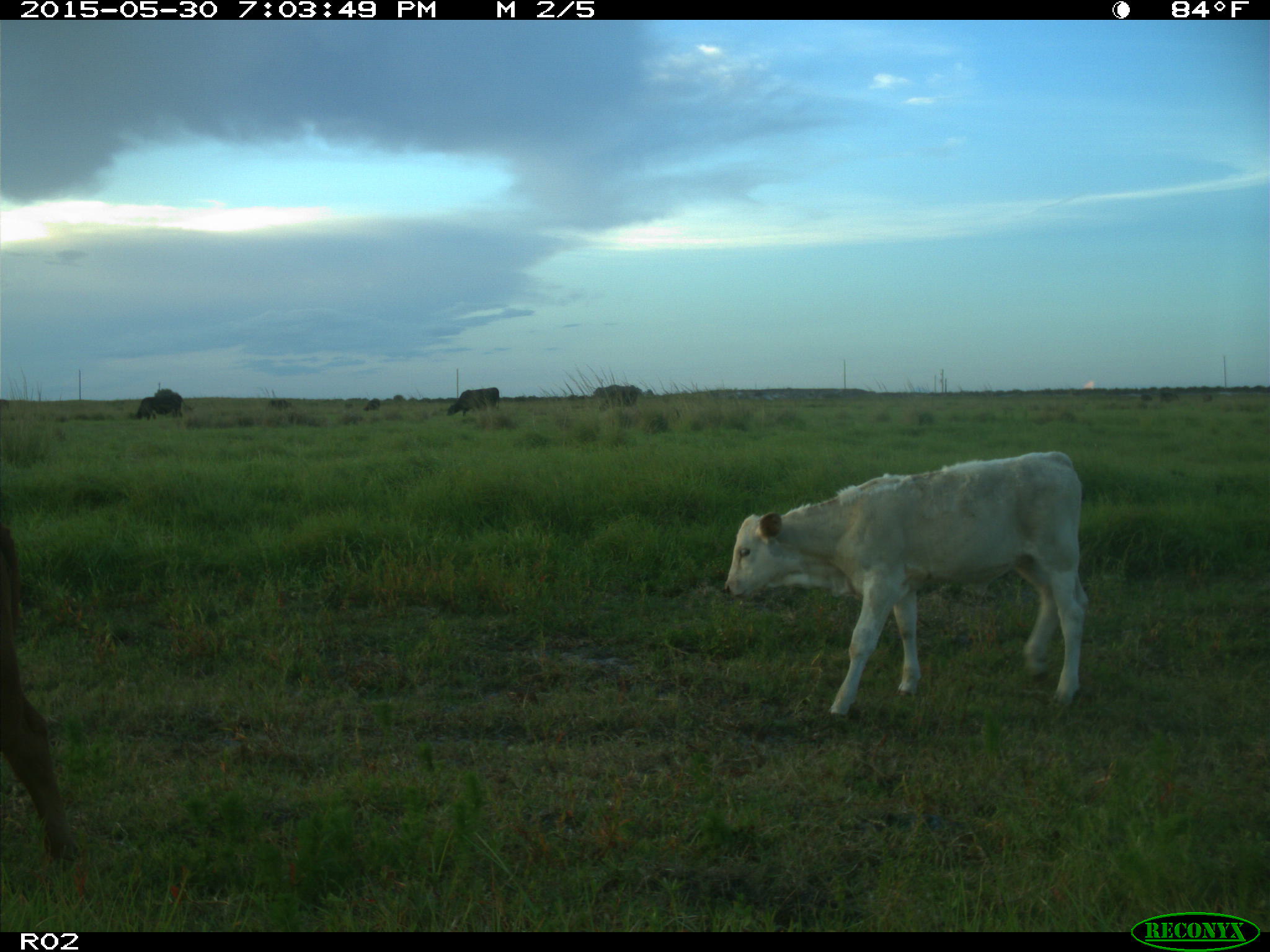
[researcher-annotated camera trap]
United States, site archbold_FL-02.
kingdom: Animalia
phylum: Chordata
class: Mammalia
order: Artiodactyla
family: Bovidae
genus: Bos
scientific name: Bos taurus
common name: domestic cow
Bos taurus (domestic cow).